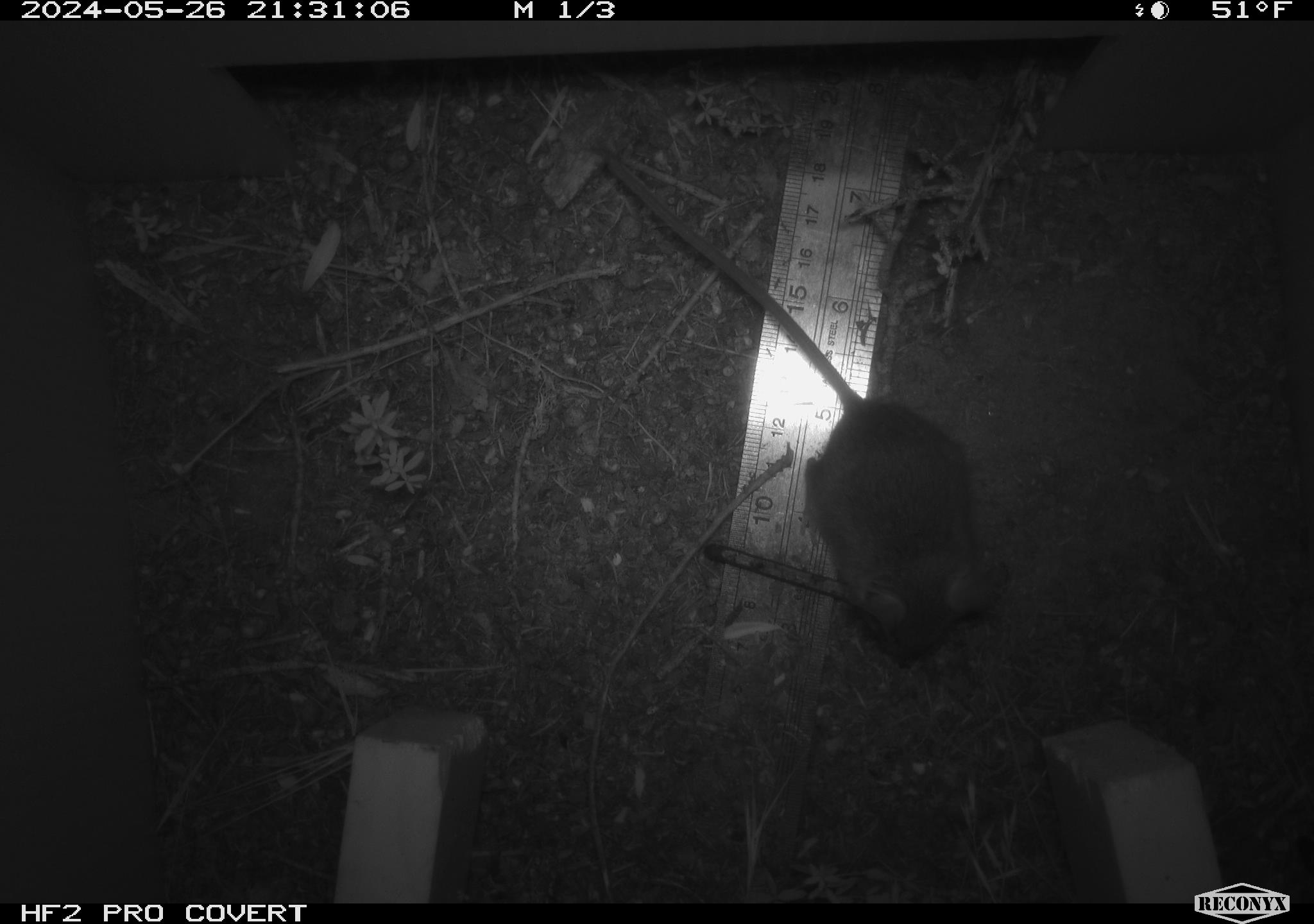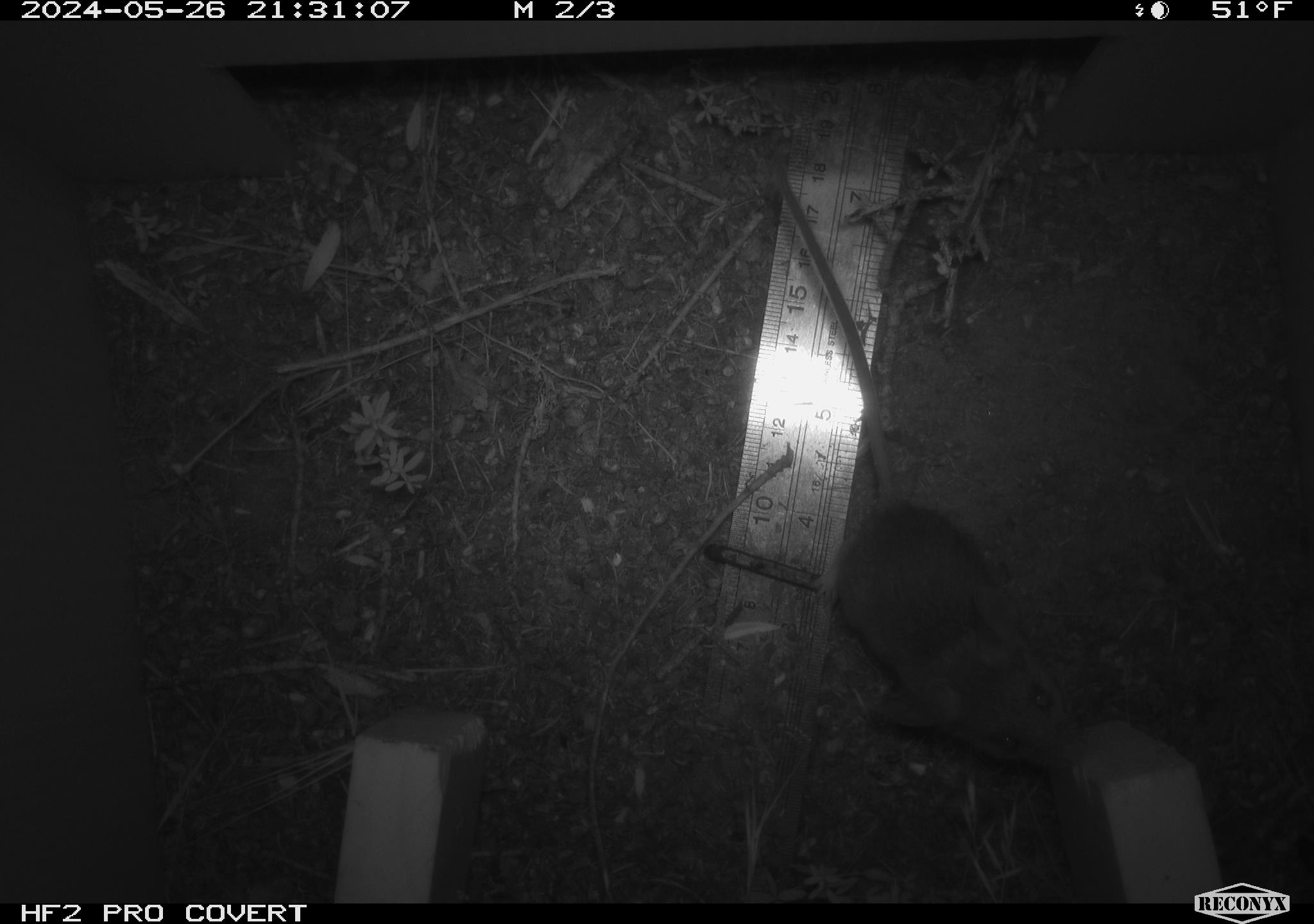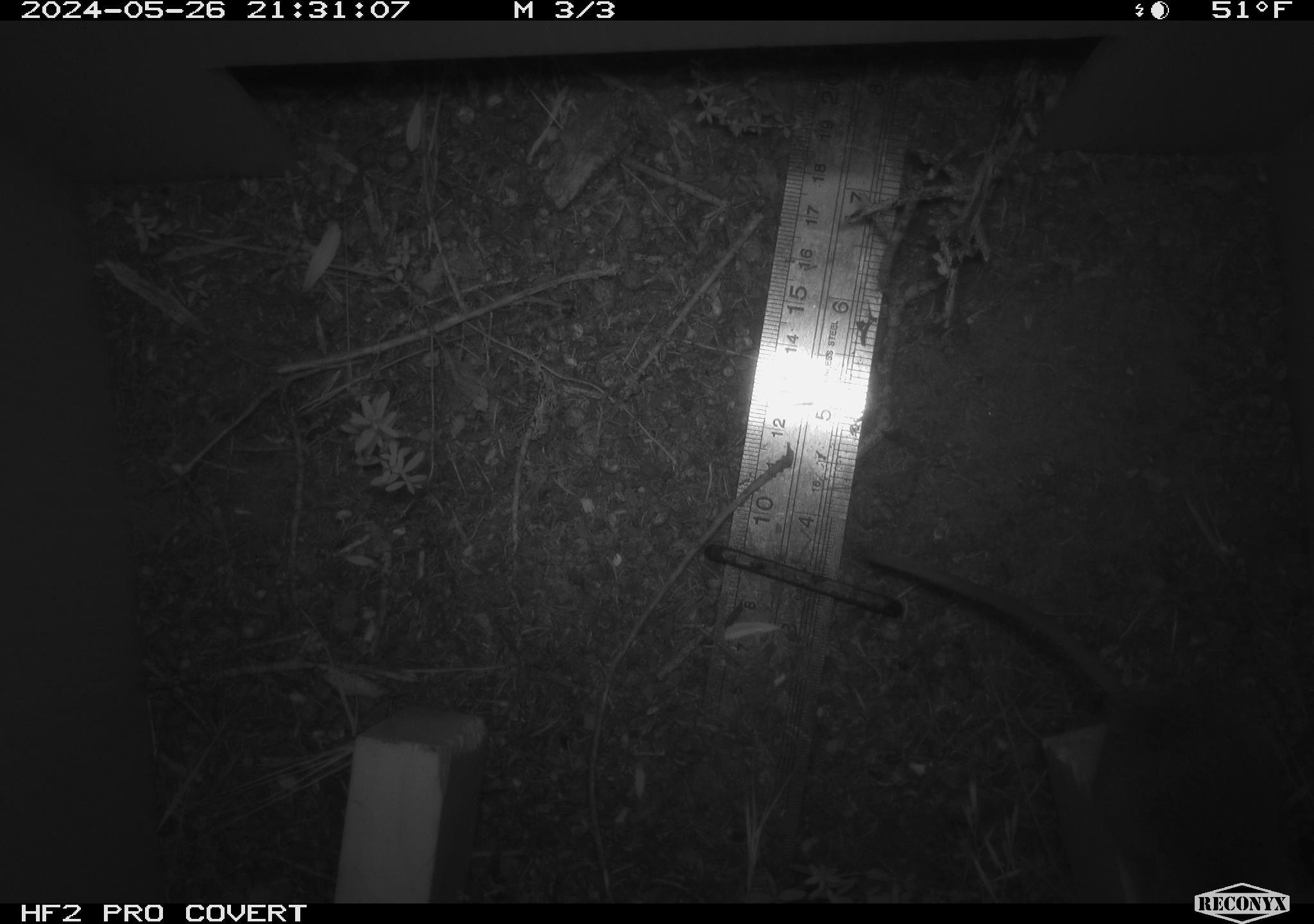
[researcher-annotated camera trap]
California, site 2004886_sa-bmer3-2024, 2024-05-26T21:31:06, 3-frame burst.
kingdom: Animalia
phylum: Chordata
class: Mammalia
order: Rodentia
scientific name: Rodentia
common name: mouse species